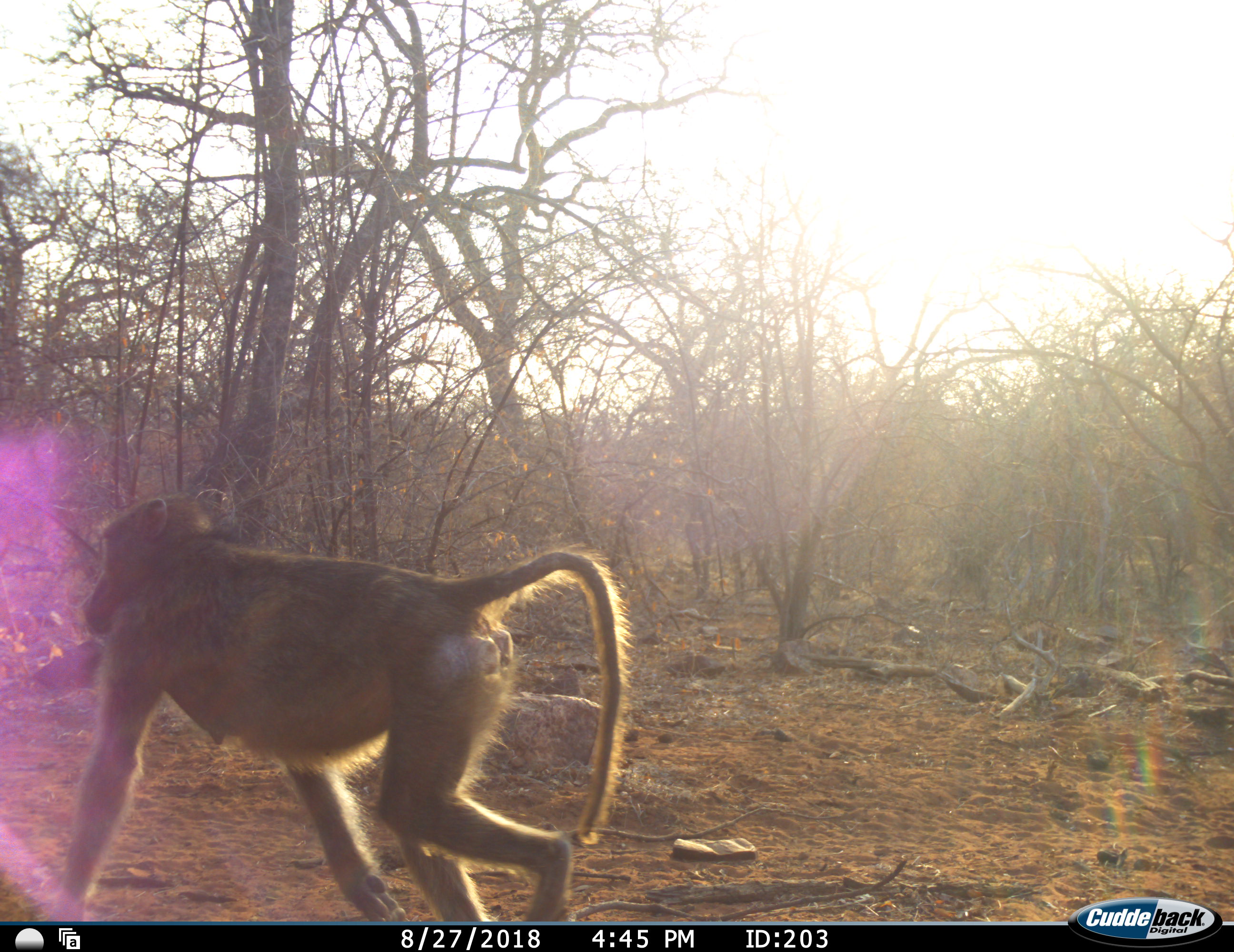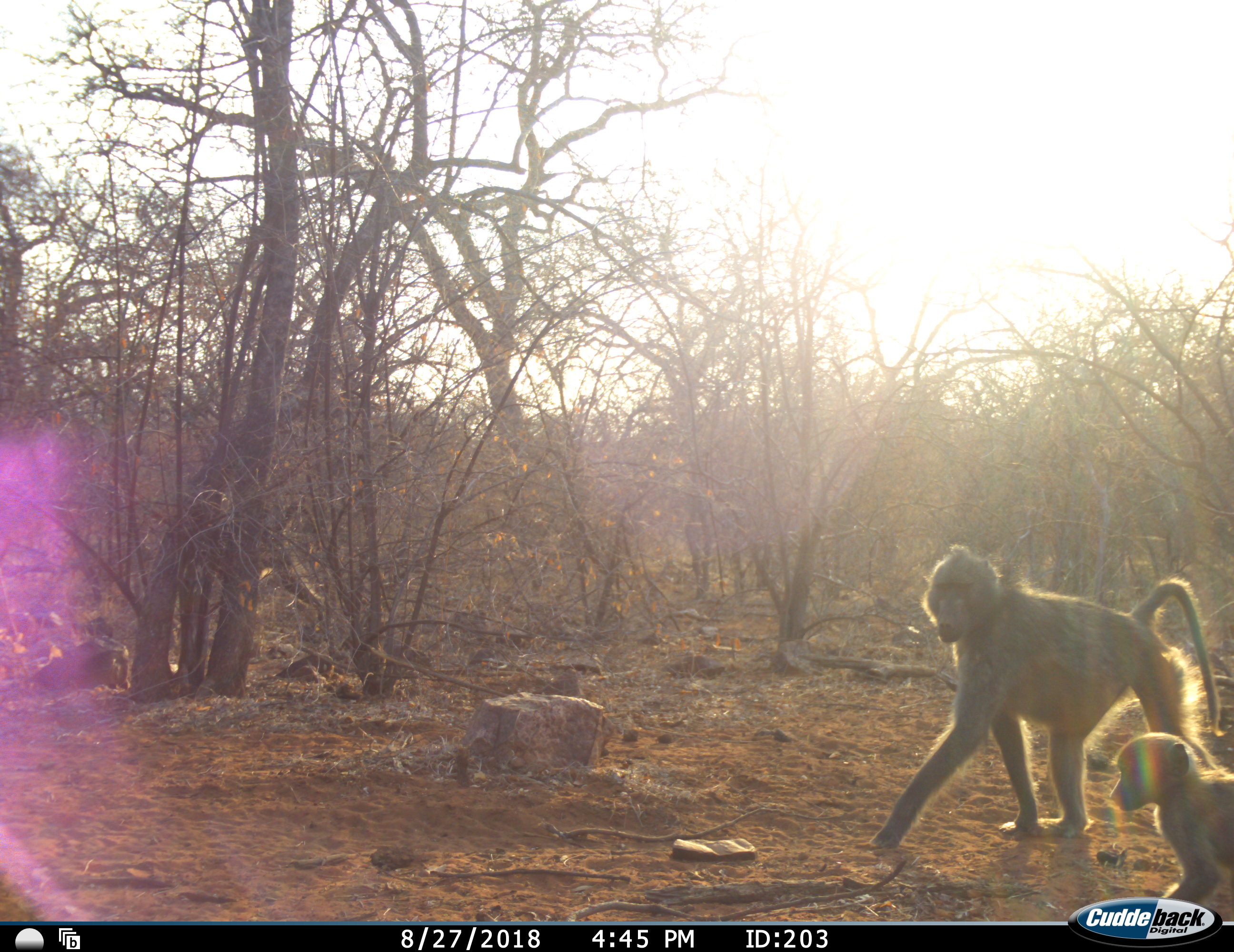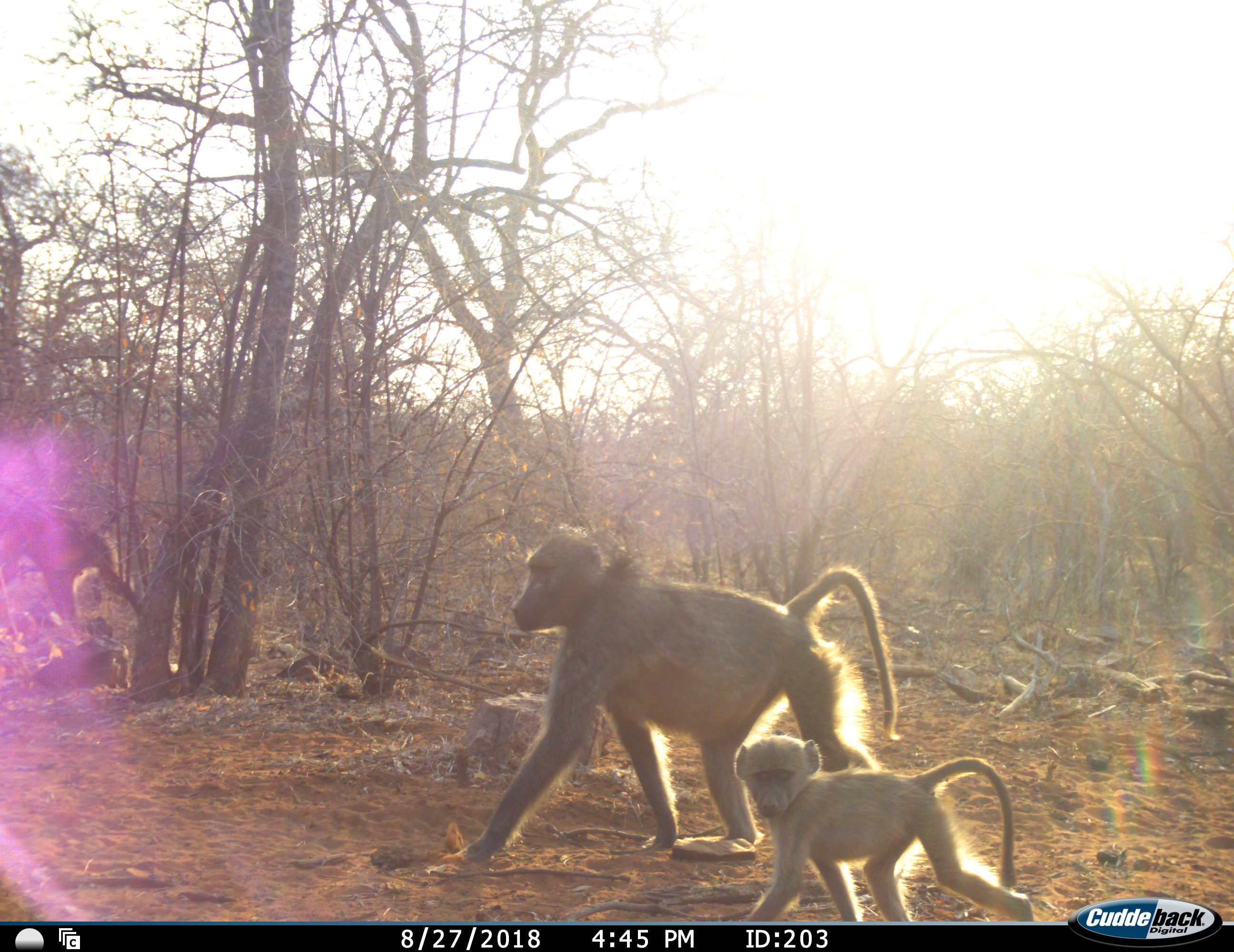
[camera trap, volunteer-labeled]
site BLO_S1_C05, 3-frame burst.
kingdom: Animalia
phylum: Chordata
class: Mammalia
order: Primates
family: Cercopithecidae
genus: Papio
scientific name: Papio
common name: baboon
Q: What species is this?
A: Baboon (Papio).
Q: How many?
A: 3.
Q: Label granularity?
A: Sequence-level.